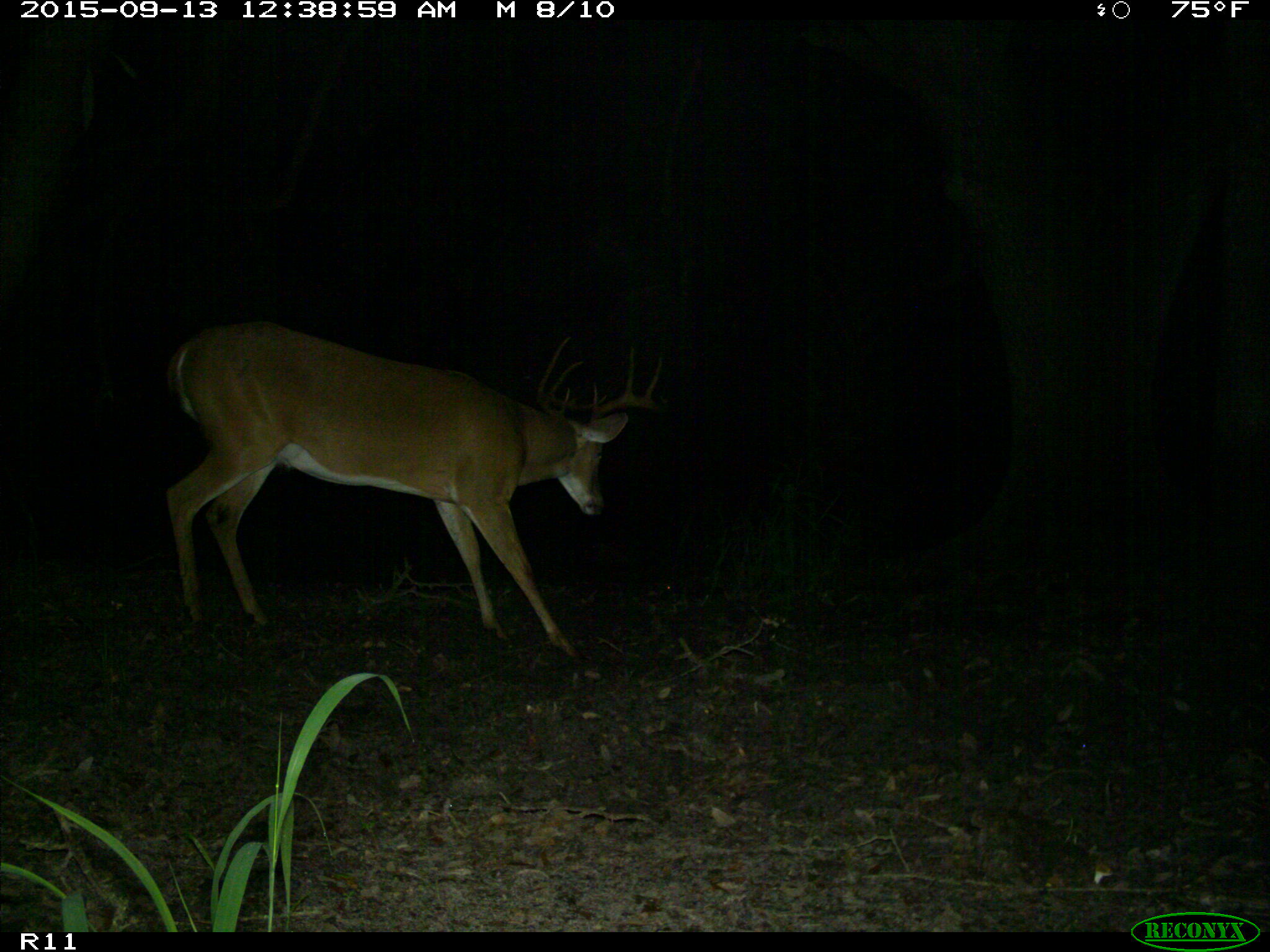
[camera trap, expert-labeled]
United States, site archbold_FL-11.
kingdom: Animalia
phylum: Chordata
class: Mammalia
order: Artiodactyla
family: Cervidae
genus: Odocoileus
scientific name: Odocoileus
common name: deer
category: unidentified deer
Unidentified deer (deer) (Odocoileus).